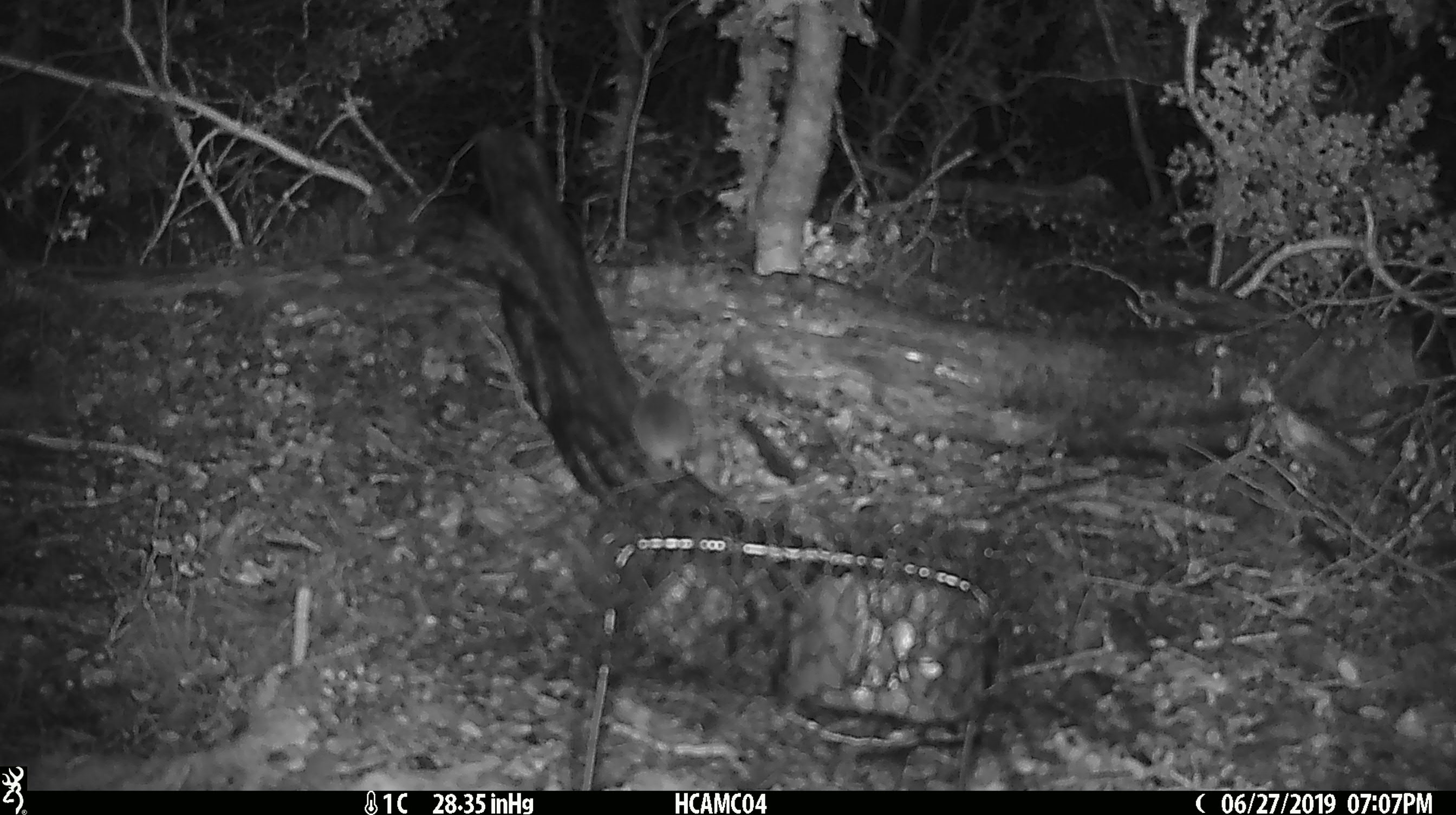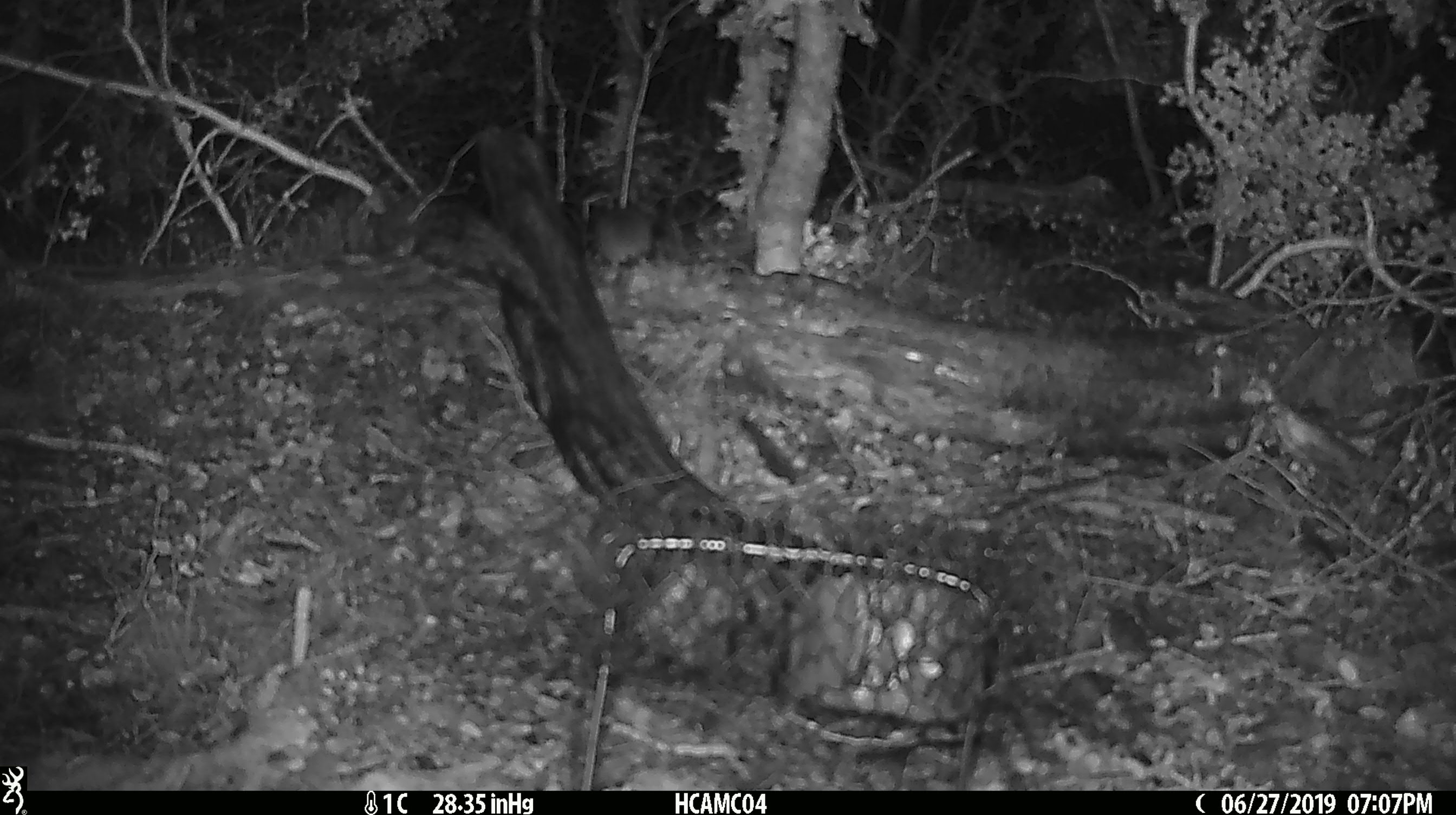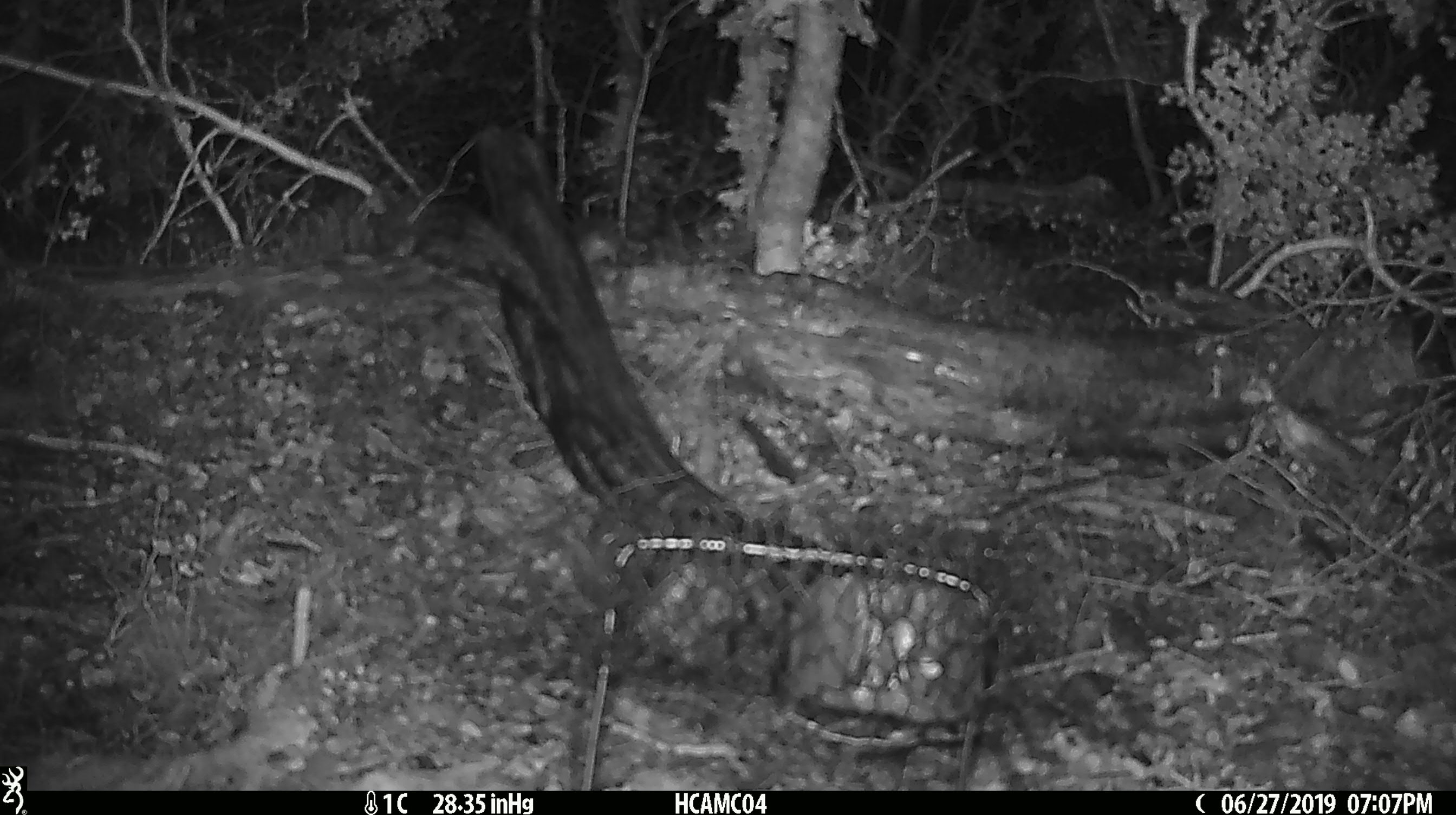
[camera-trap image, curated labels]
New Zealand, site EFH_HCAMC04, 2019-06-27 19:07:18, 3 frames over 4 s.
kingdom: Animalia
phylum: Chordata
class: Mammalia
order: Rodentia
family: Muridae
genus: Mus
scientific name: Mus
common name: mouse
Mouse (Mus).